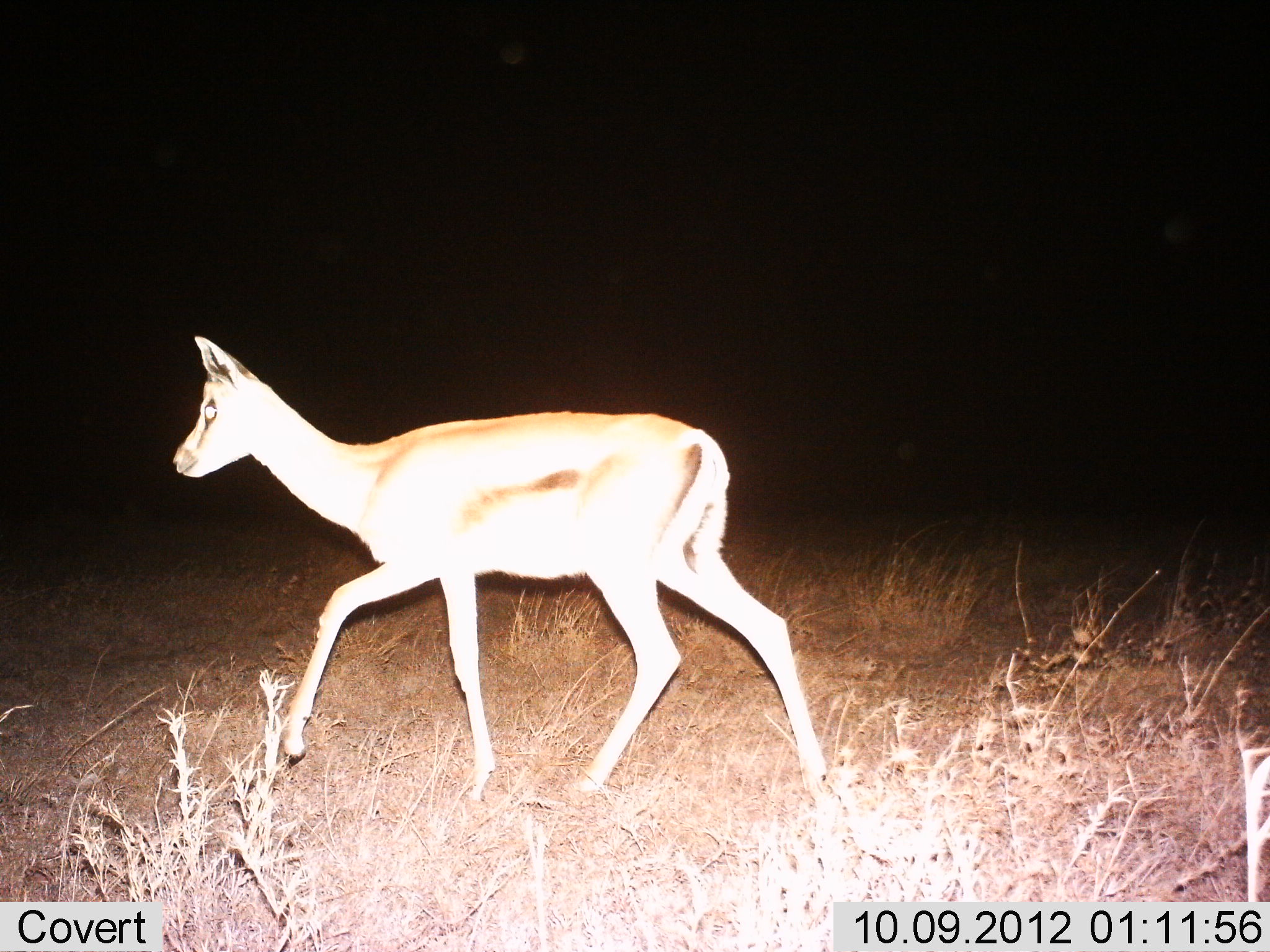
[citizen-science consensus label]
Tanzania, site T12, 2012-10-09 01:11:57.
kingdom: Animalia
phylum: Chordata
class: Mammalia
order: Artiodactyla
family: Bovidae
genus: Eudorcas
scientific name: Eudorcas thomsonii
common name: thomson's gazelle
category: gazellethomsons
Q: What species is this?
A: Gazellethomsons (thomson's gazelle) (Eudorcas thomsonii).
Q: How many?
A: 1.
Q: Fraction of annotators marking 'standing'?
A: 10%.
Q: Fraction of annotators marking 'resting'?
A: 0%.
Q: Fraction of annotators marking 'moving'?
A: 90%.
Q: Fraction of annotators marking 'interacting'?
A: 0%.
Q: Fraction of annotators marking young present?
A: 0%.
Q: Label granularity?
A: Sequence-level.